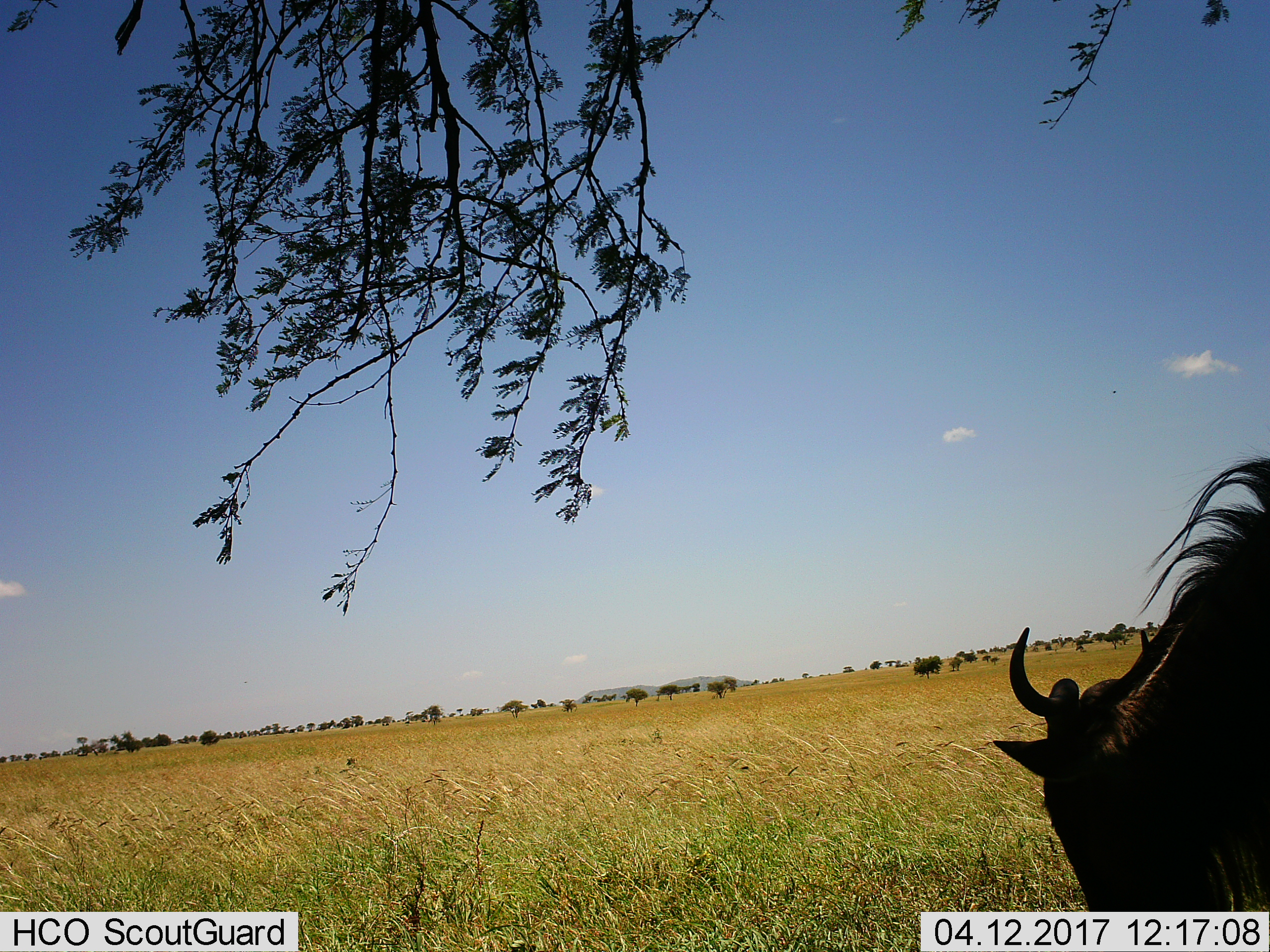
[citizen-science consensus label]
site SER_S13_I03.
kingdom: Animalia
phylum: Chordata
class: Mammalia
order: Artiodactyla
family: Bovidae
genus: Connochaetes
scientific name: Connochaetes taurinus taurinus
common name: blue wildebeest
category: wildebeestblue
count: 1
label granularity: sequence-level